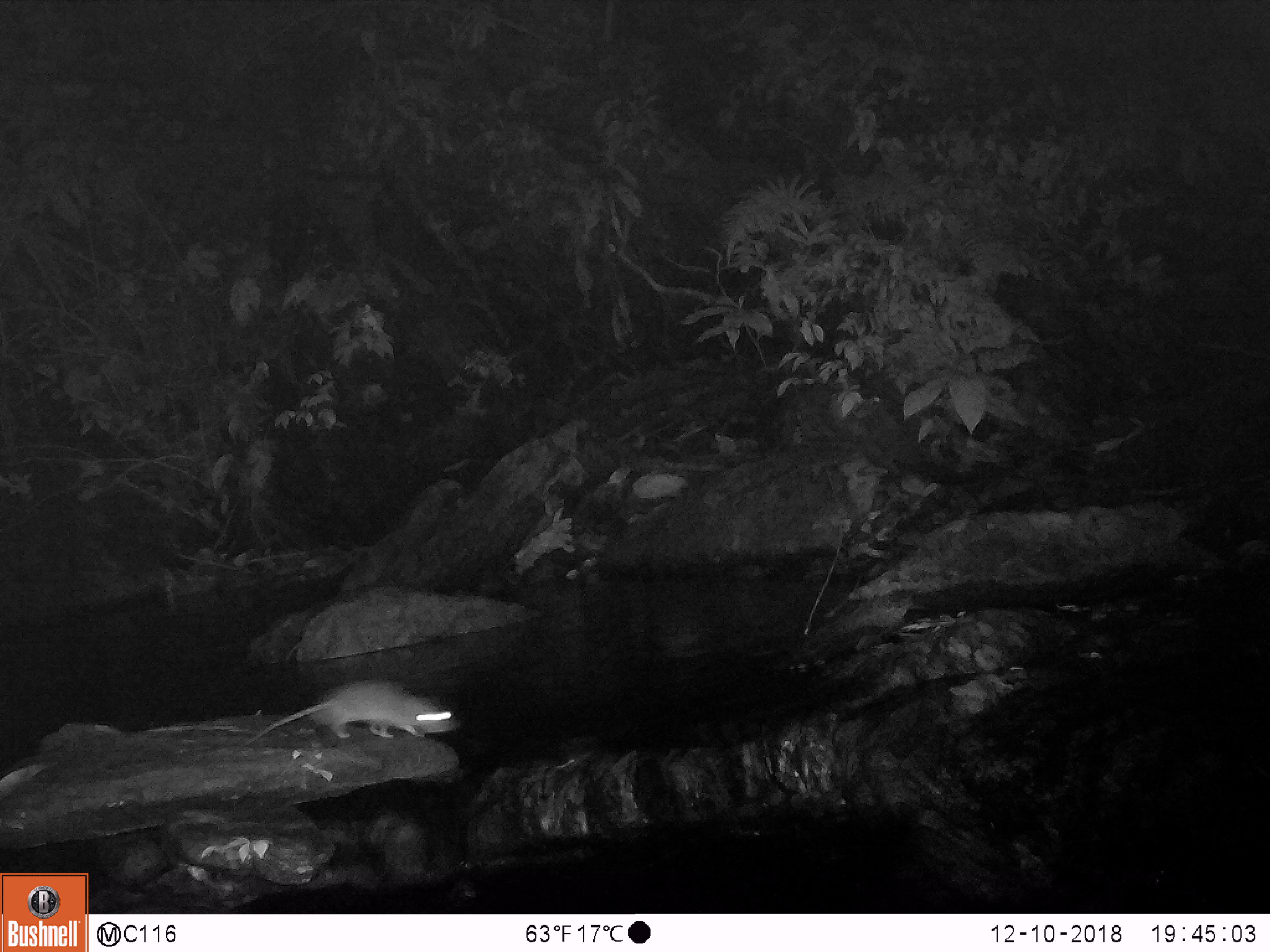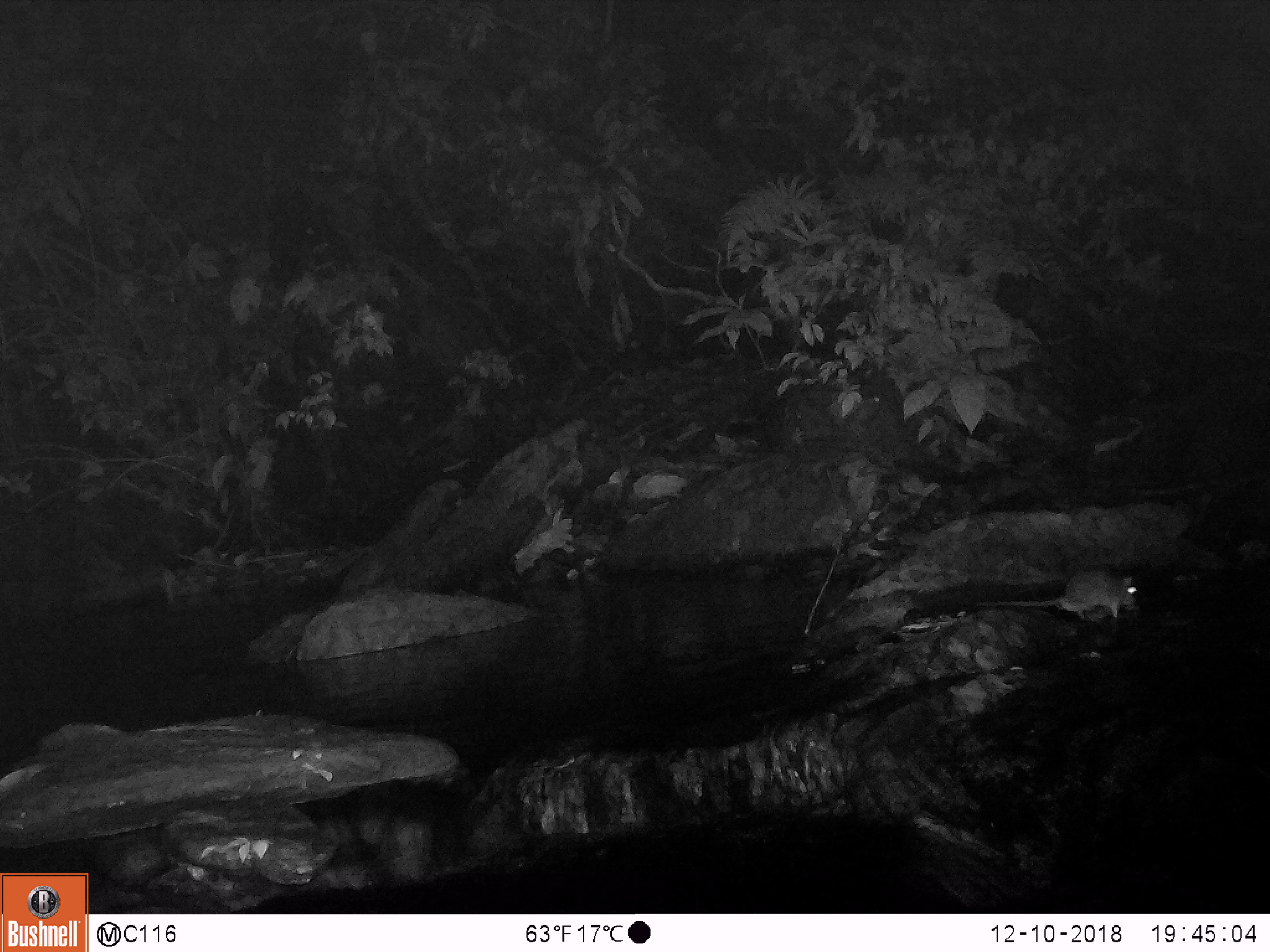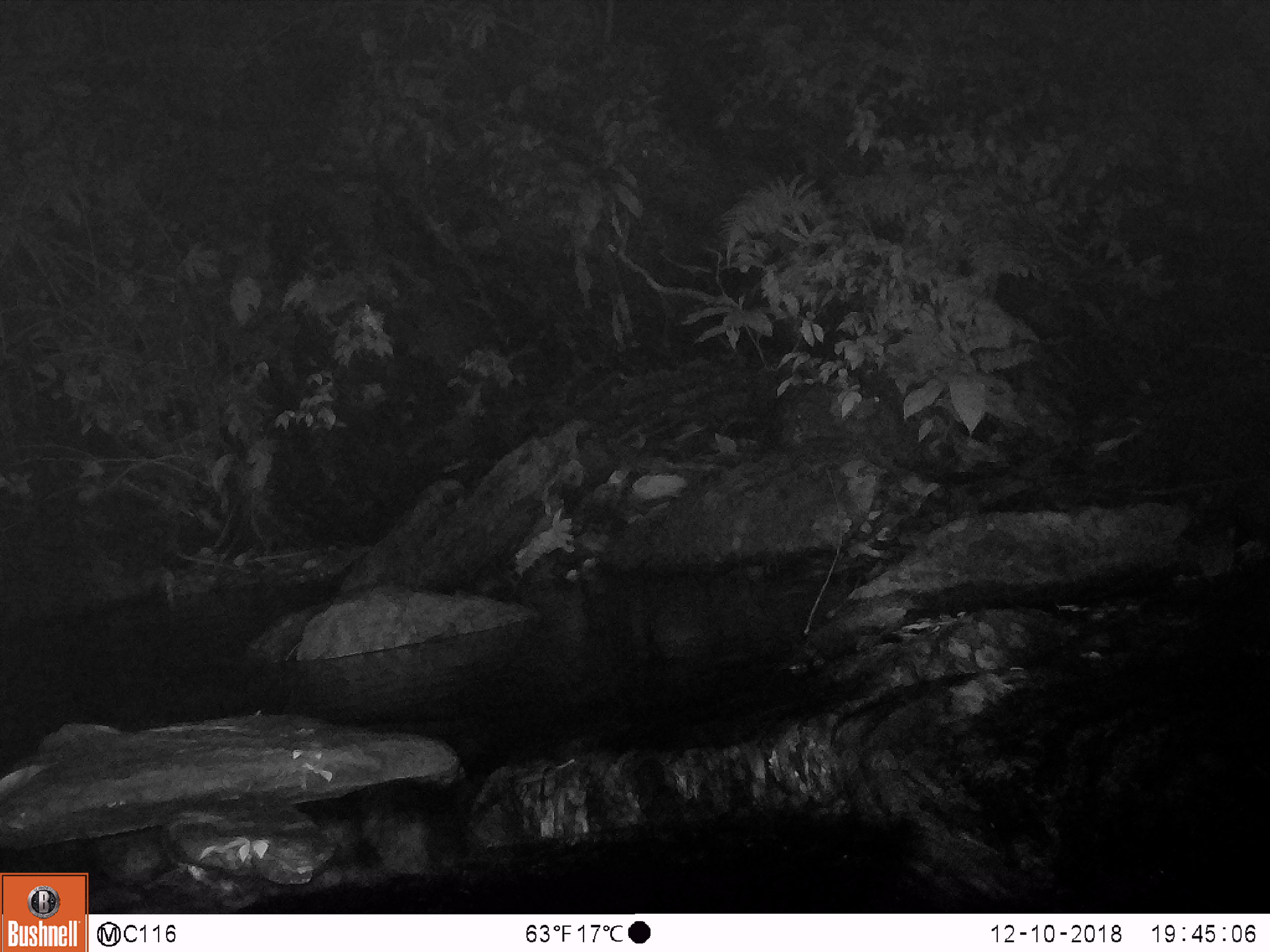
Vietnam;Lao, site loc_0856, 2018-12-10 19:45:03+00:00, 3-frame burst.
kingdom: Animalia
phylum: Chordata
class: Mammalia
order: Rodentia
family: Muridae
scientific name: Muridae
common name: old-world mice and rats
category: unidentified murid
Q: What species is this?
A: Unidentified murid (old-world mice and rats) (Muridae).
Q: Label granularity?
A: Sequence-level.